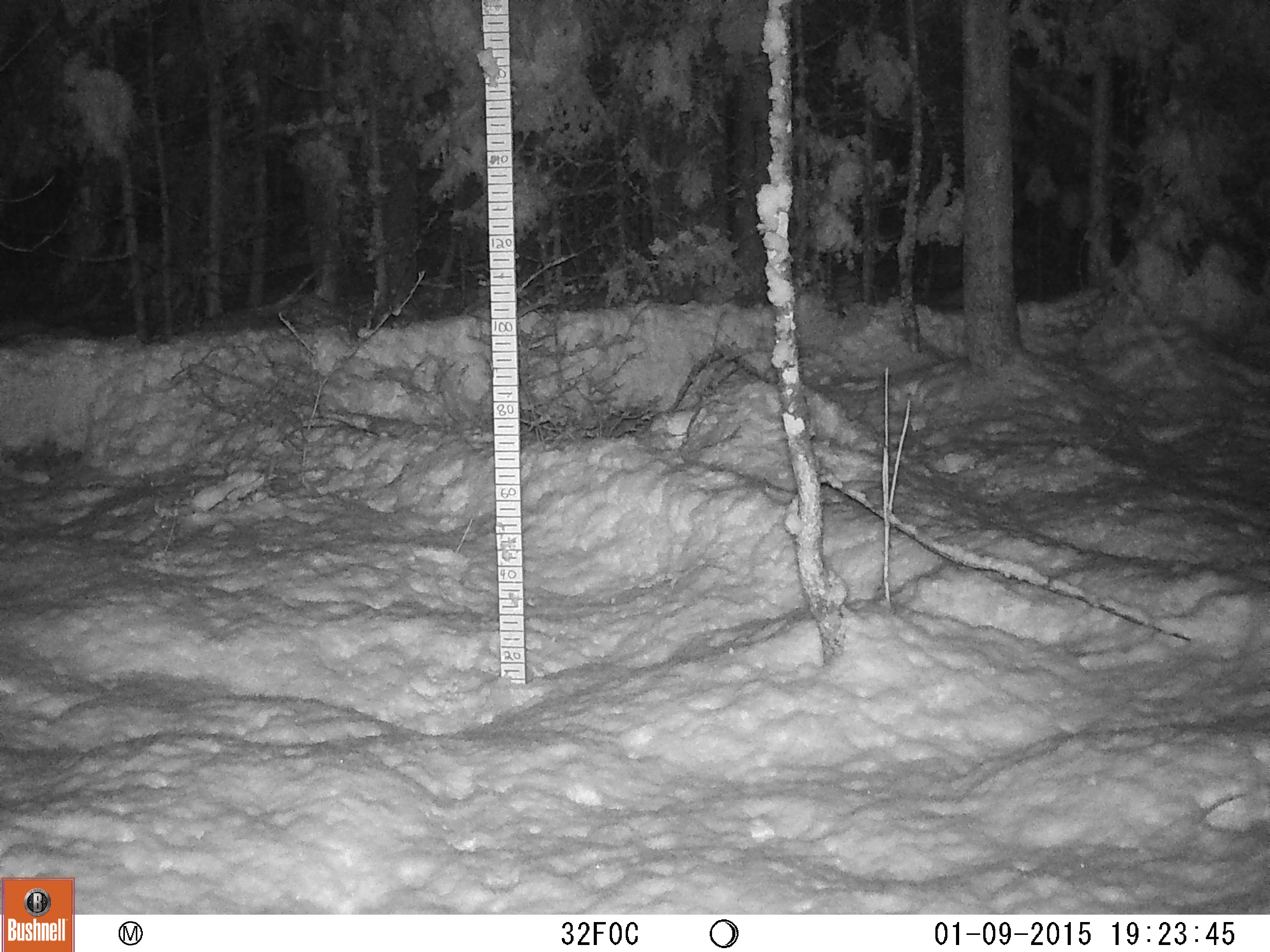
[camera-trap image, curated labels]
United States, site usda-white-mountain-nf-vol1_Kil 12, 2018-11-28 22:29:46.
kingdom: Animalia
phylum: Chordata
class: Mammalia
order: Carnivora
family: Mustelidae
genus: Pekania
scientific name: Pekania pennanti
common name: fisher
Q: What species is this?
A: Fisher (Pekania pennanti).